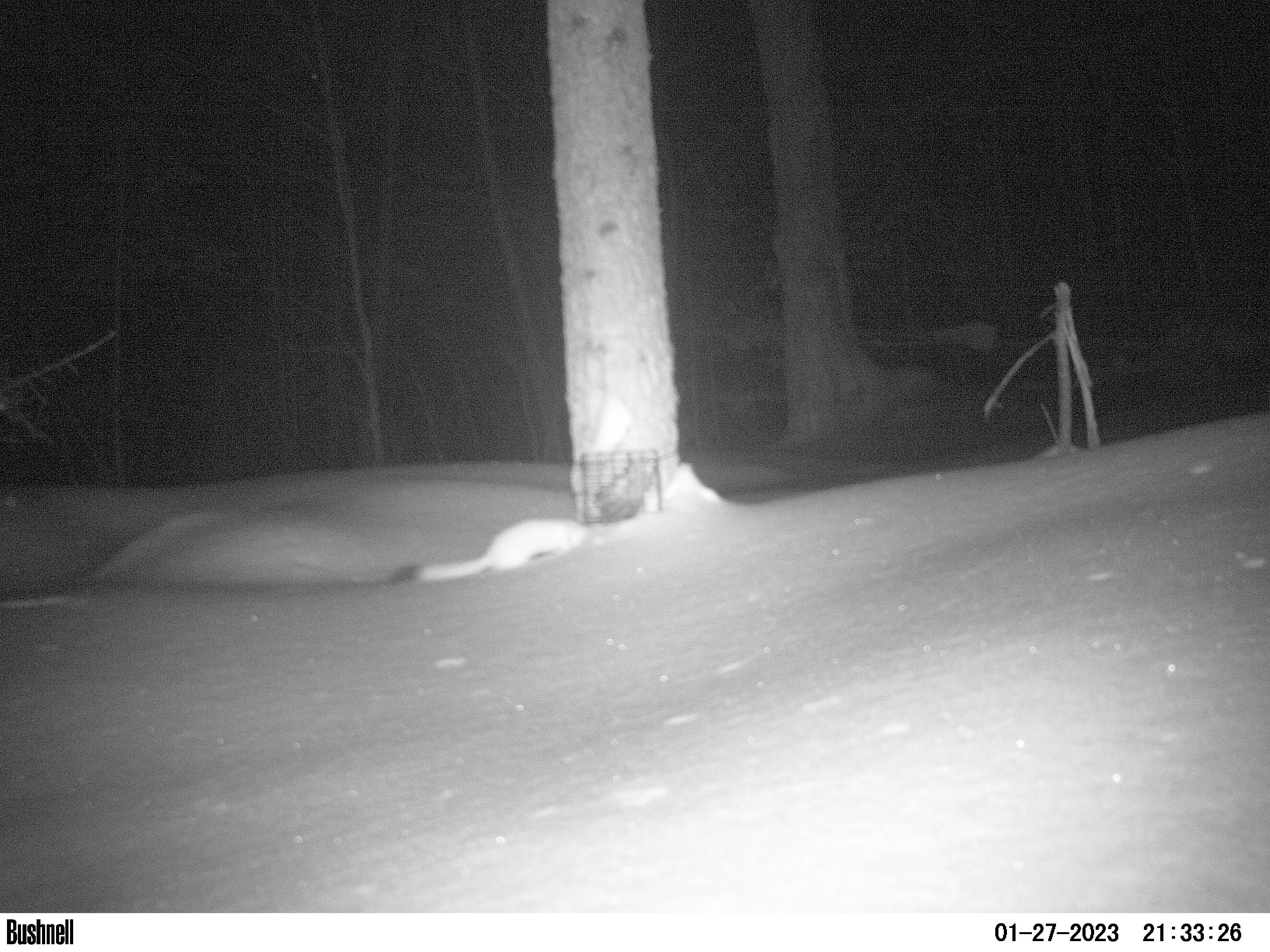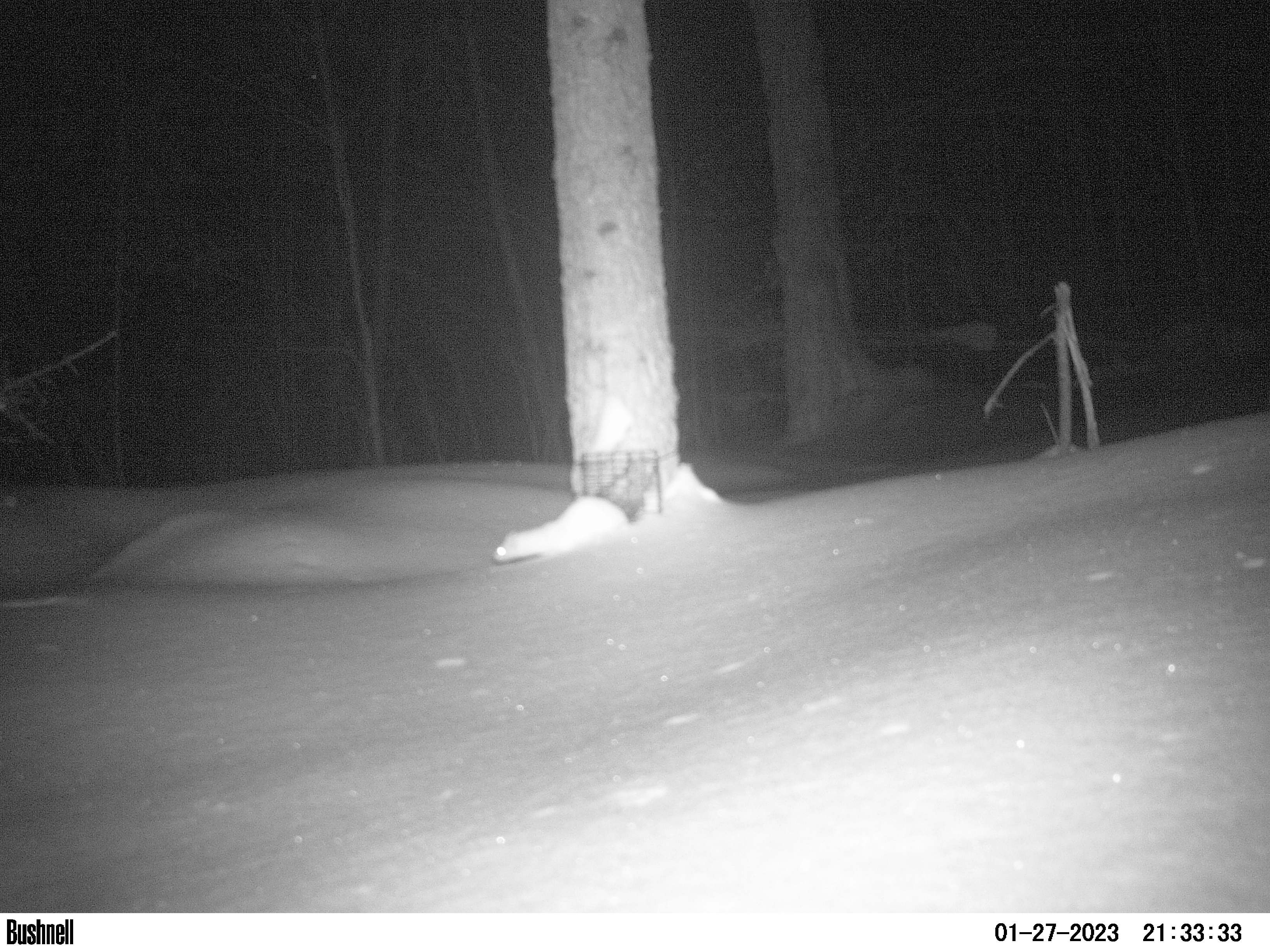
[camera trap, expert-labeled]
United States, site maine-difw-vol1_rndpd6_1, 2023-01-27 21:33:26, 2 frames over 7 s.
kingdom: Animalia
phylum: Chordata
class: Mammalia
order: Carnivora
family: Mustelidae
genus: Neogale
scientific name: Neogale frenata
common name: long-tailed weasel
Long-tailed weasel (Neogale frenata).